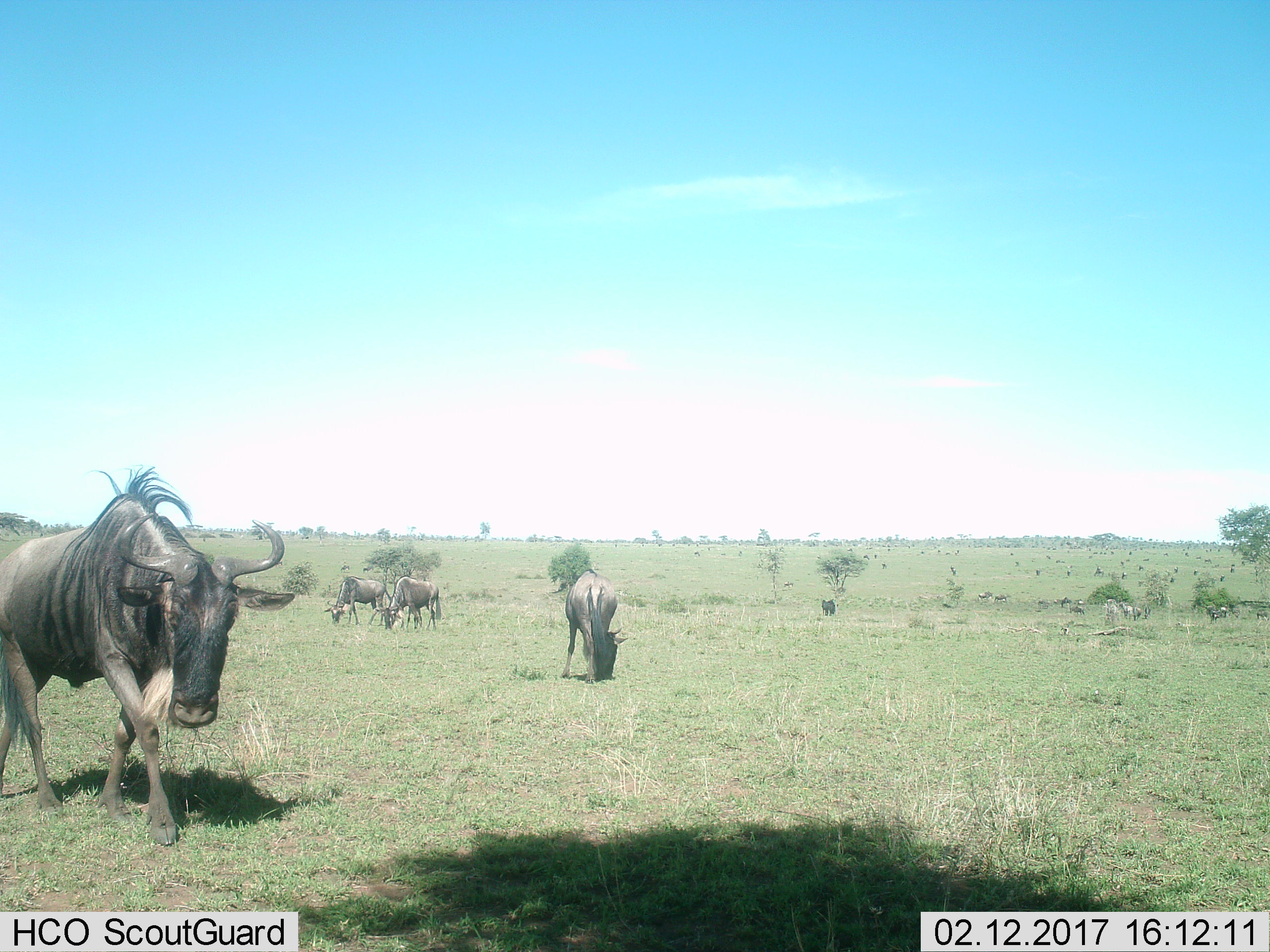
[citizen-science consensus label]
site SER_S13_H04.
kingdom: Animalia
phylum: Chordata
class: Mammalia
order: Artiodactyla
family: Bovidae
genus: Connochaetes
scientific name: Connochaetes taurinus taurinus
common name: blue wildebeest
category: wildebeestblue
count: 11-50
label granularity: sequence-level